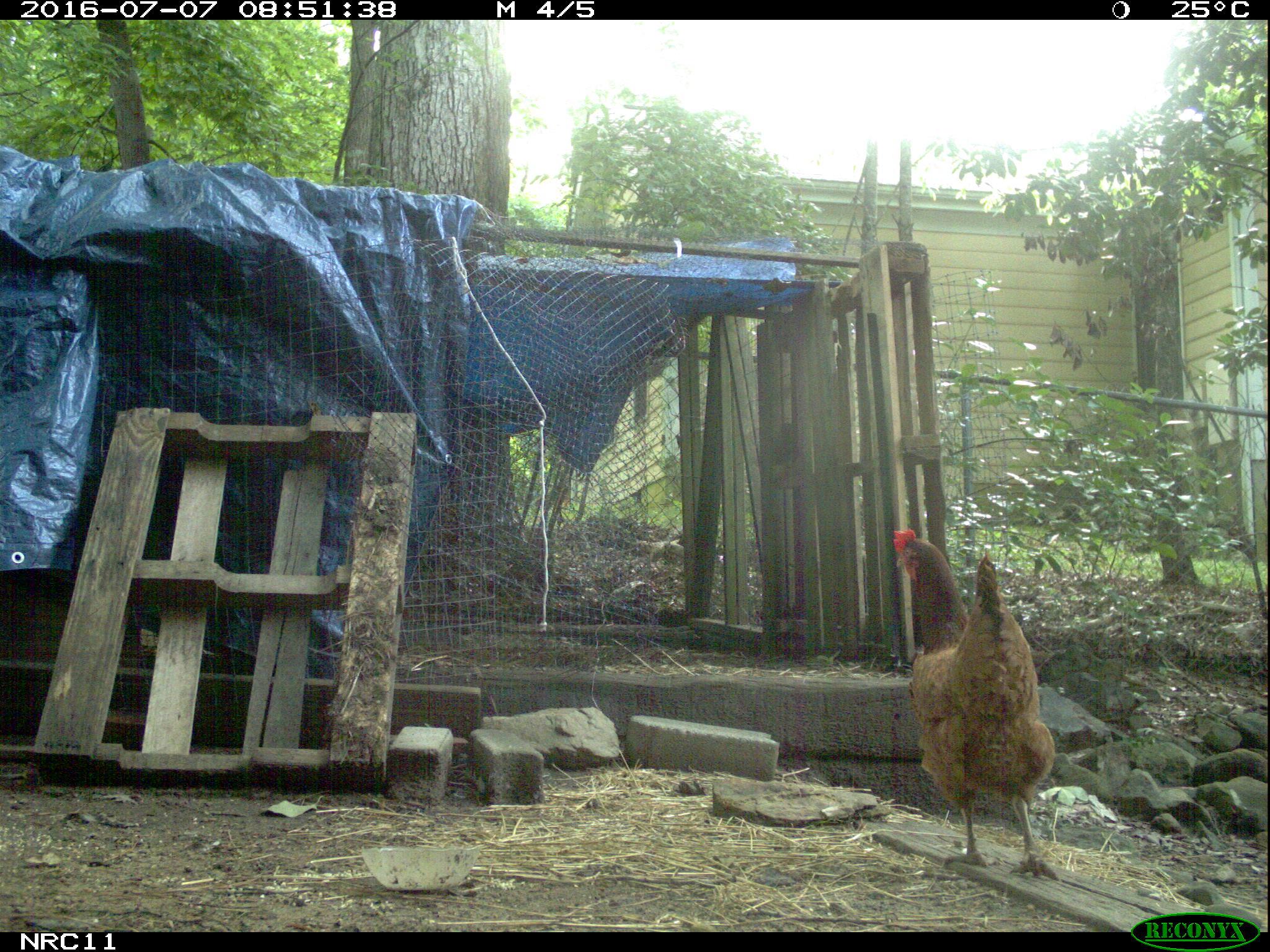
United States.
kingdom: Animalia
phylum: Chordata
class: Aves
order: Galliformes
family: Phasianidae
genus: Gallus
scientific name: Gallus gallus domesticus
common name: domestic chicken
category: Chicken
Chicken (domestic chicken) (Gallus gallus domesticus).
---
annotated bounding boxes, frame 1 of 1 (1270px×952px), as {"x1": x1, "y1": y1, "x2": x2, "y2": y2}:
Chicken: {"x1": 887, "y1": 522, "x2": 1058, "y2": 885}